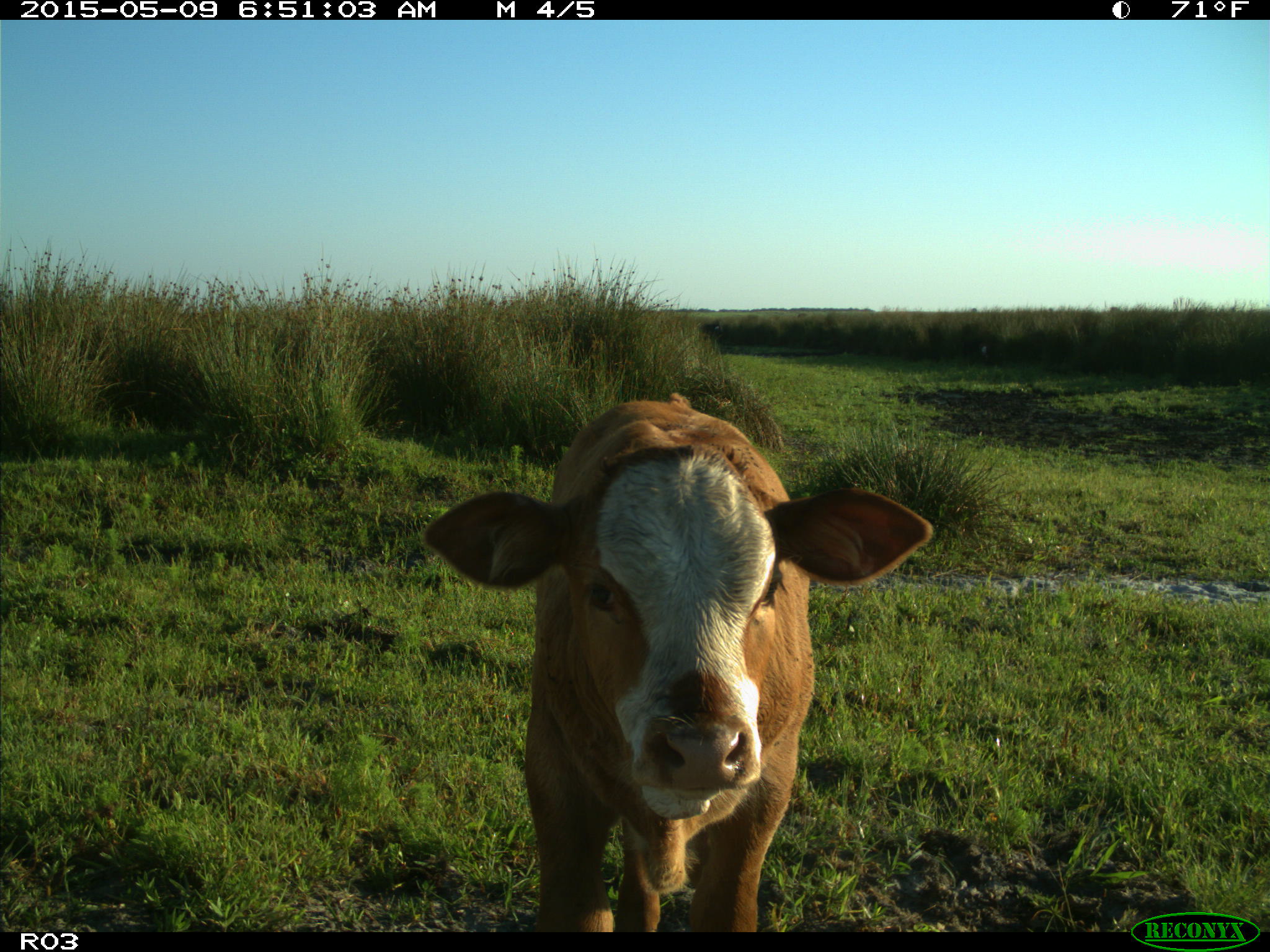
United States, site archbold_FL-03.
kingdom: Animalia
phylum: Chordata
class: Mammalia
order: Artiodactyla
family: Bovidae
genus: Bos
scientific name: Bos taurus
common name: domestic cow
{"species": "Bos taurus (domestic cow)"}